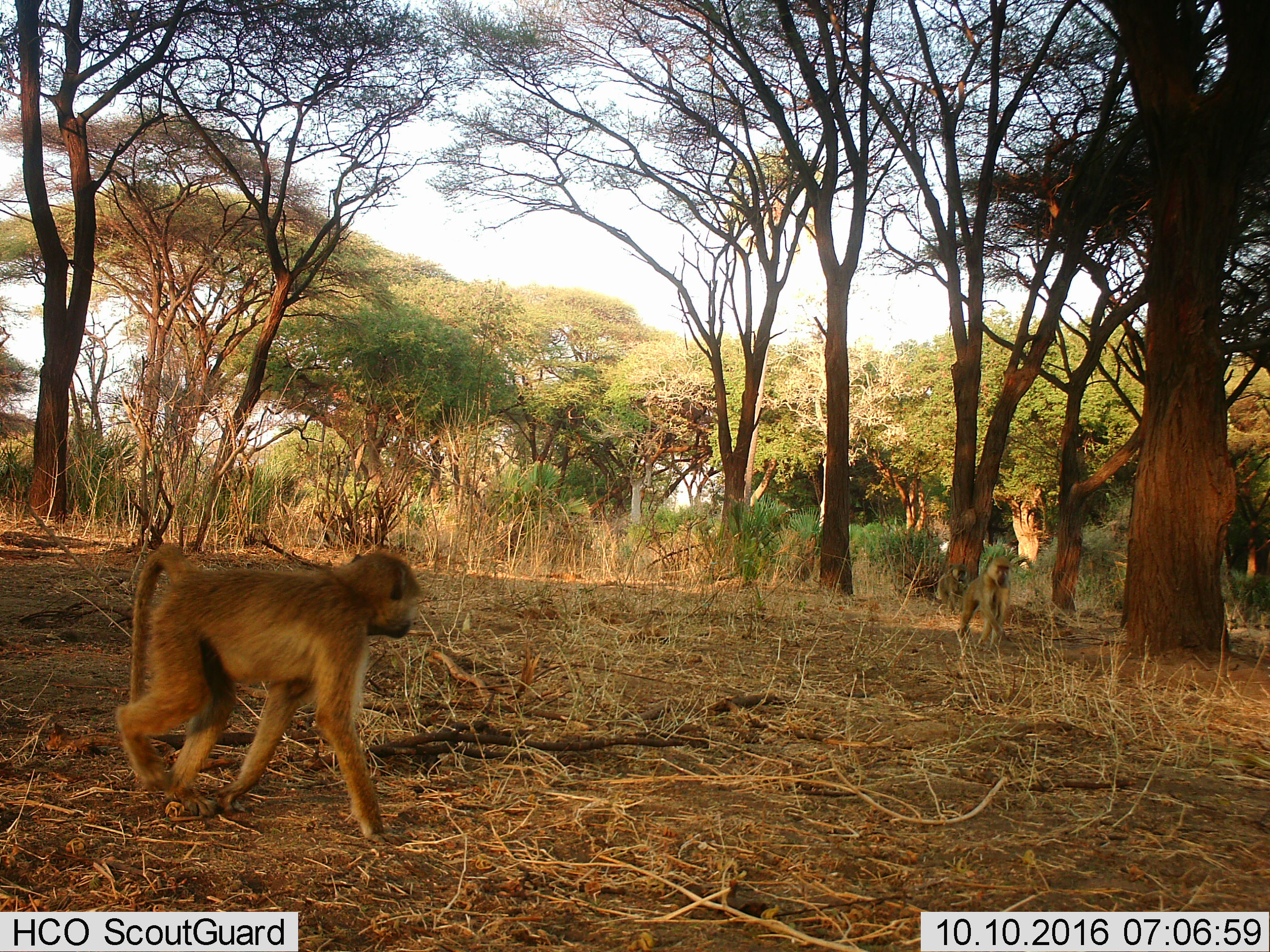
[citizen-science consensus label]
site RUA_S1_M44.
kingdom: Animalia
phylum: Chordata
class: Mammalia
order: Primates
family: Cercopithecidae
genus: Papio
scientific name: Papio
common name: baboon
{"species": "baboon (Papio)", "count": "2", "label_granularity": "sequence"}